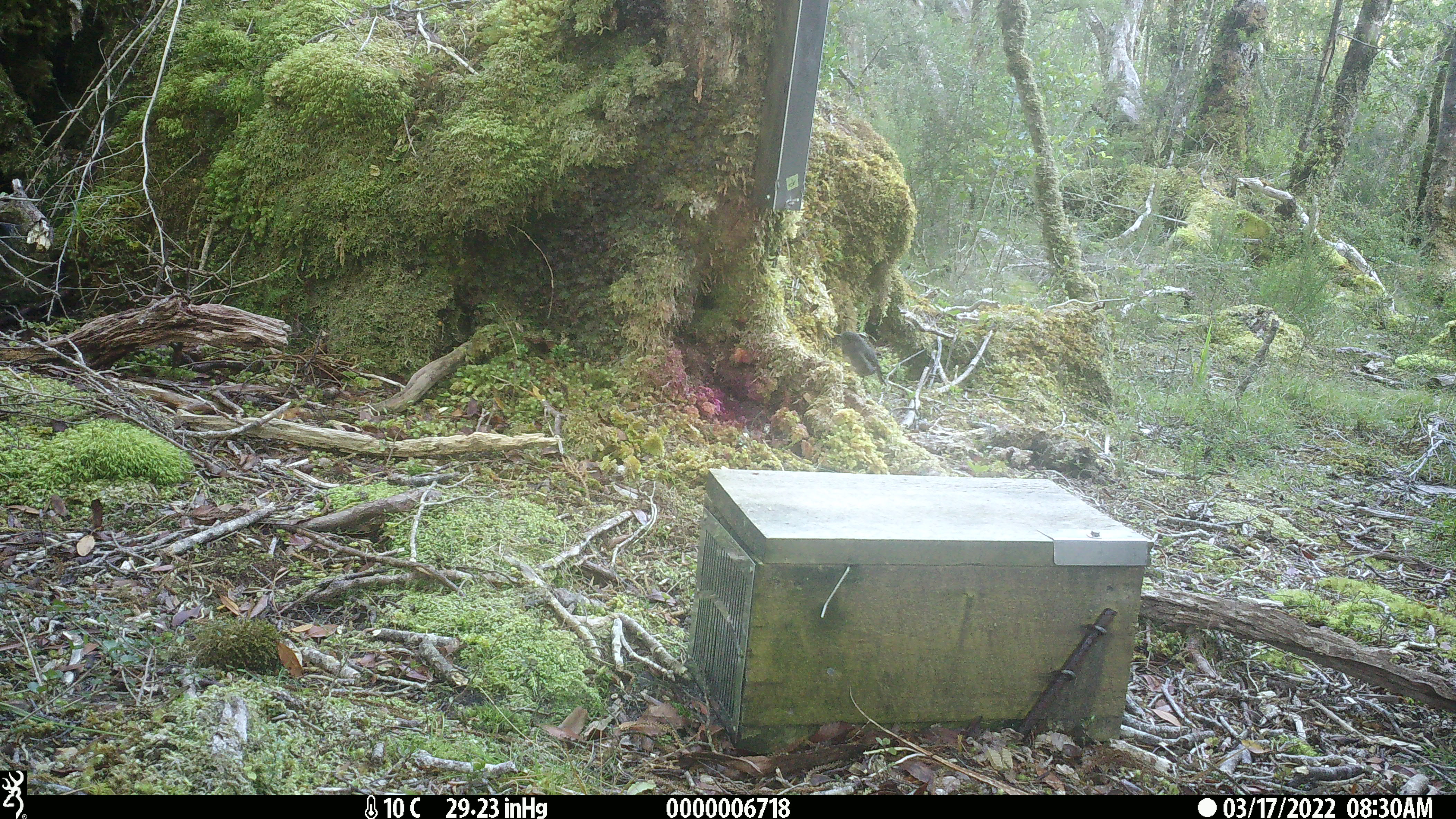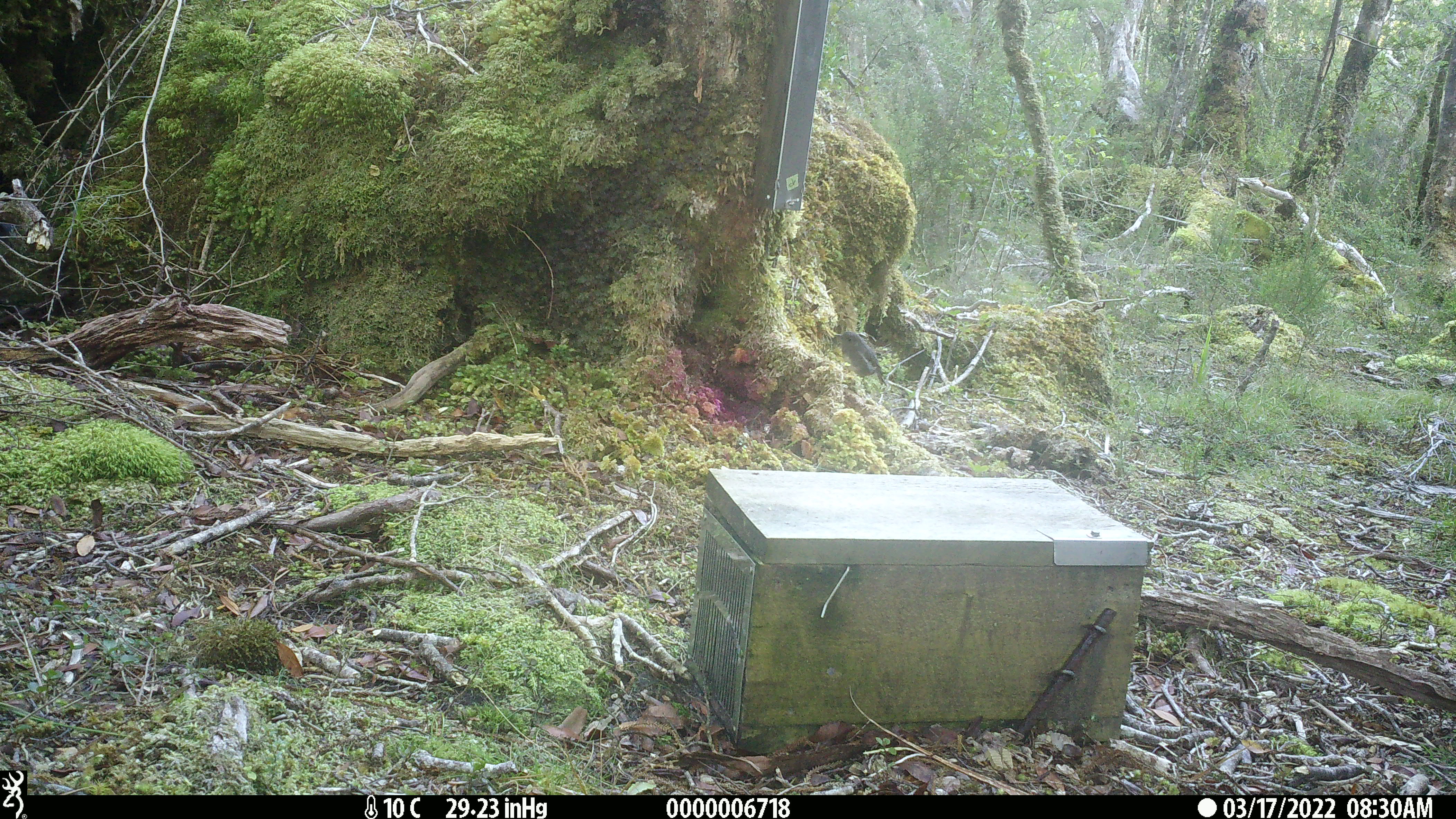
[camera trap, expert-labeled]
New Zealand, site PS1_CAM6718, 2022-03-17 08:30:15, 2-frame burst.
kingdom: Animalia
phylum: Chordata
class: Aves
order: Passeriformes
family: Petroicidae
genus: Petroica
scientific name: Petroica australis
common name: new zealand robin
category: robin